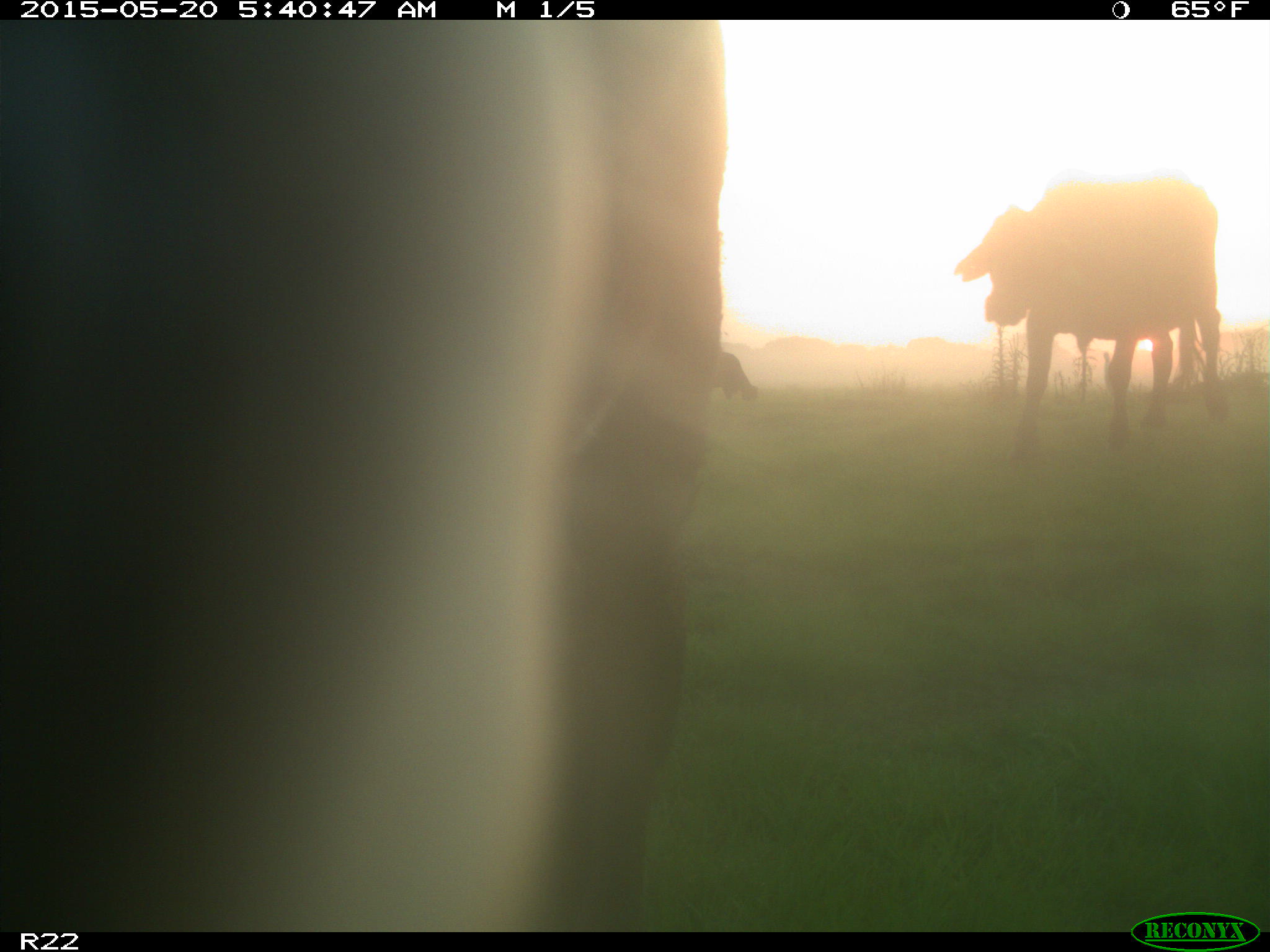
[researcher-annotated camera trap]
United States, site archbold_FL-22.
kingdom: Animalia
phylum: Chordata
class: Mammalia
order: Artiodactyla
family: Bovidae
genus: Bos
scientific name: Bos taurus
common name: domestic cow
Bos taurus (domestic cow).